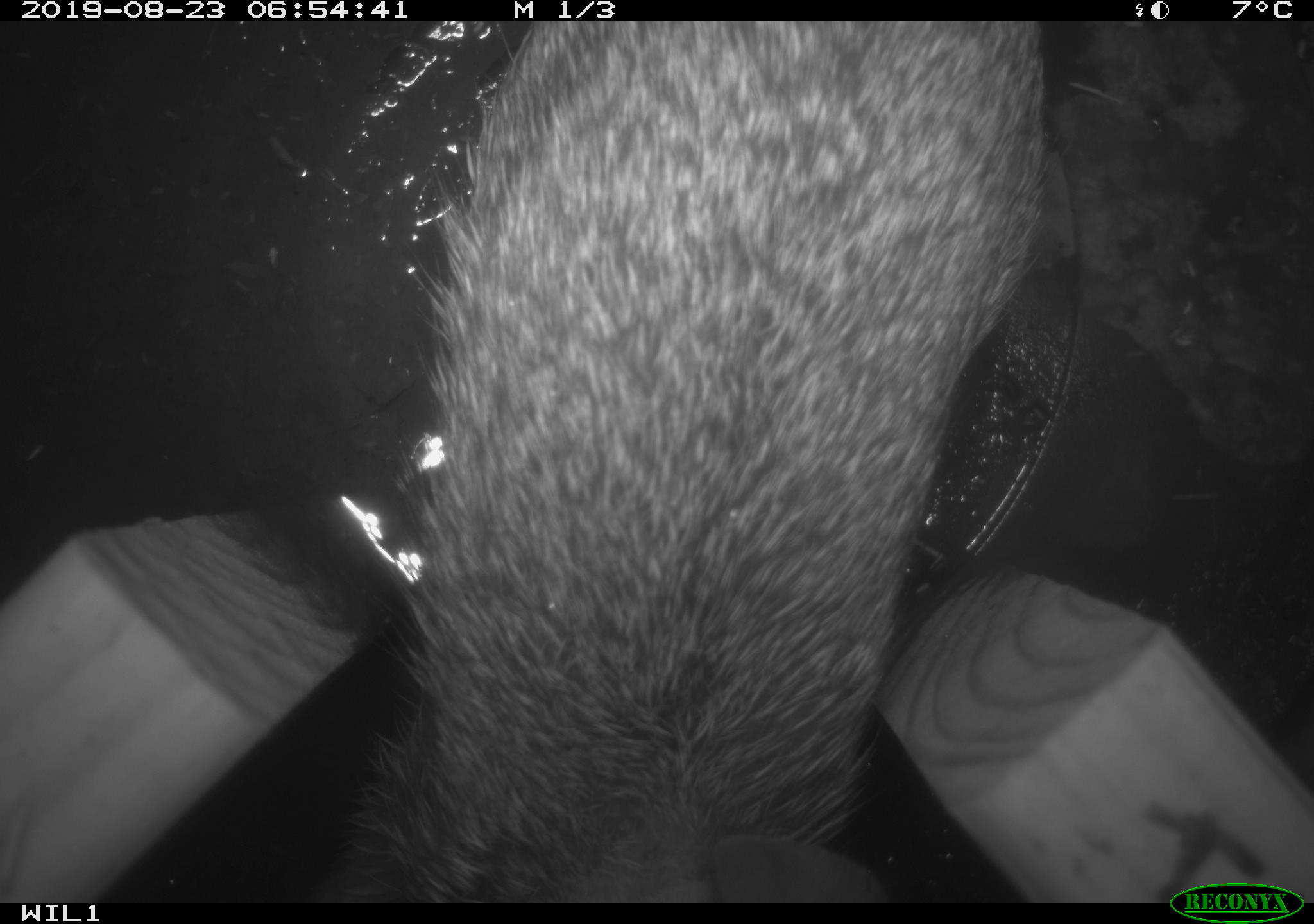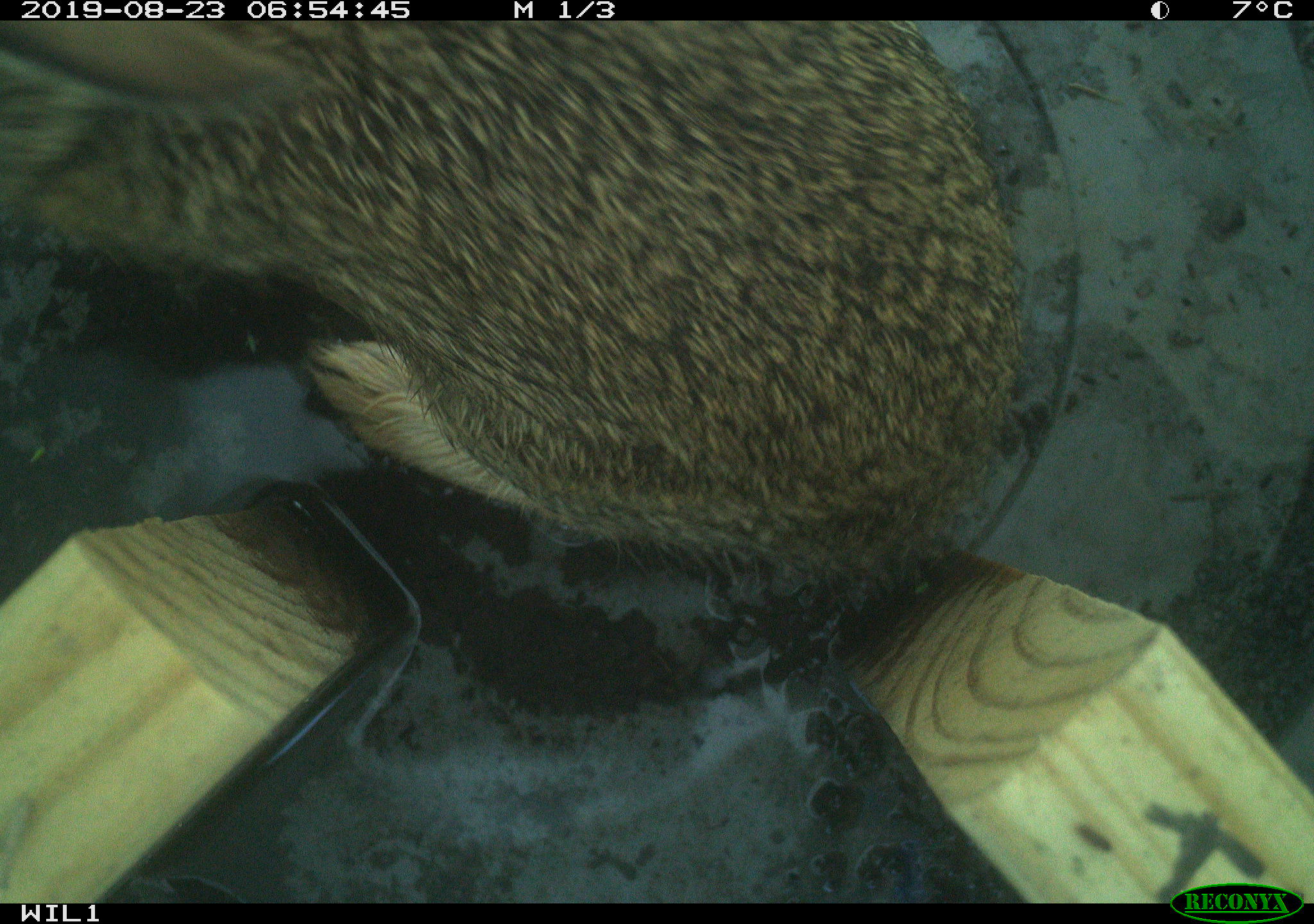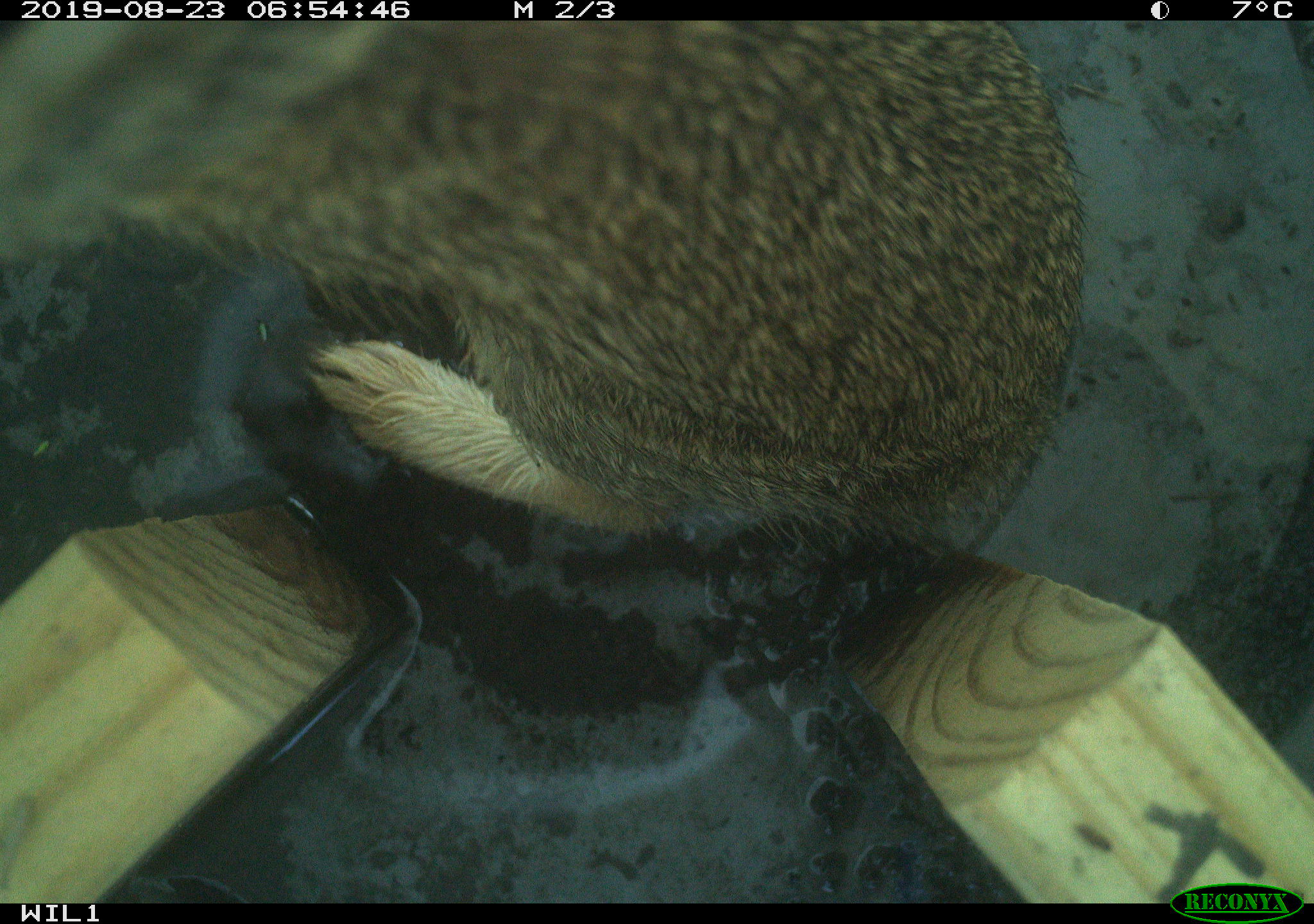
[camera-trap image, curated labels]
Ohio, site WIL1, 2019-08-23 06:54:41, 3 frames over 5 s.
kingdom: Animalia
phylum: Chordata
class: Mammalia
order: Lagomorpha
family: Leporidae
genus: Sylvilagus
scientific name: Sylvilagus floridanus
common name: eastern cottontail